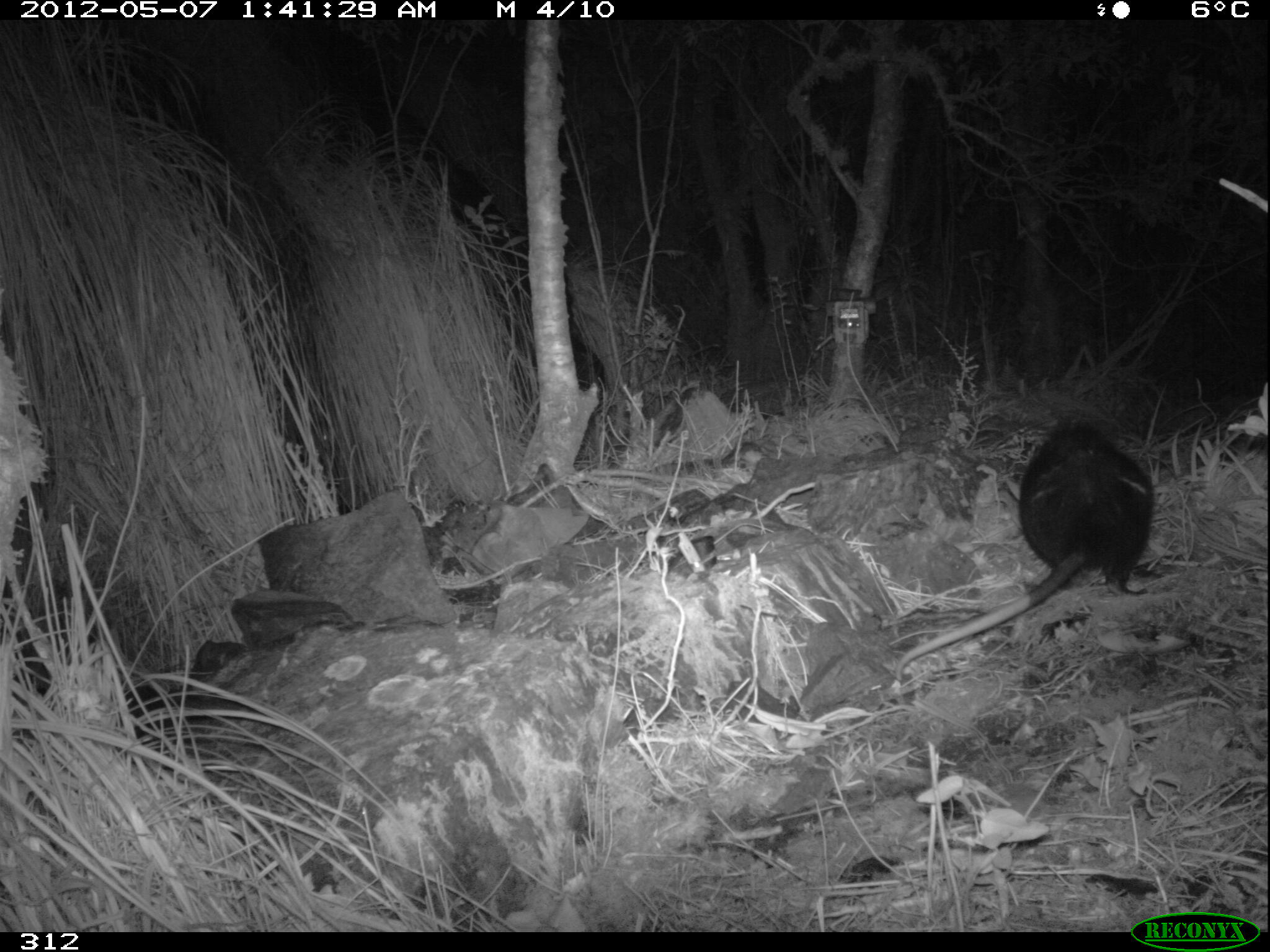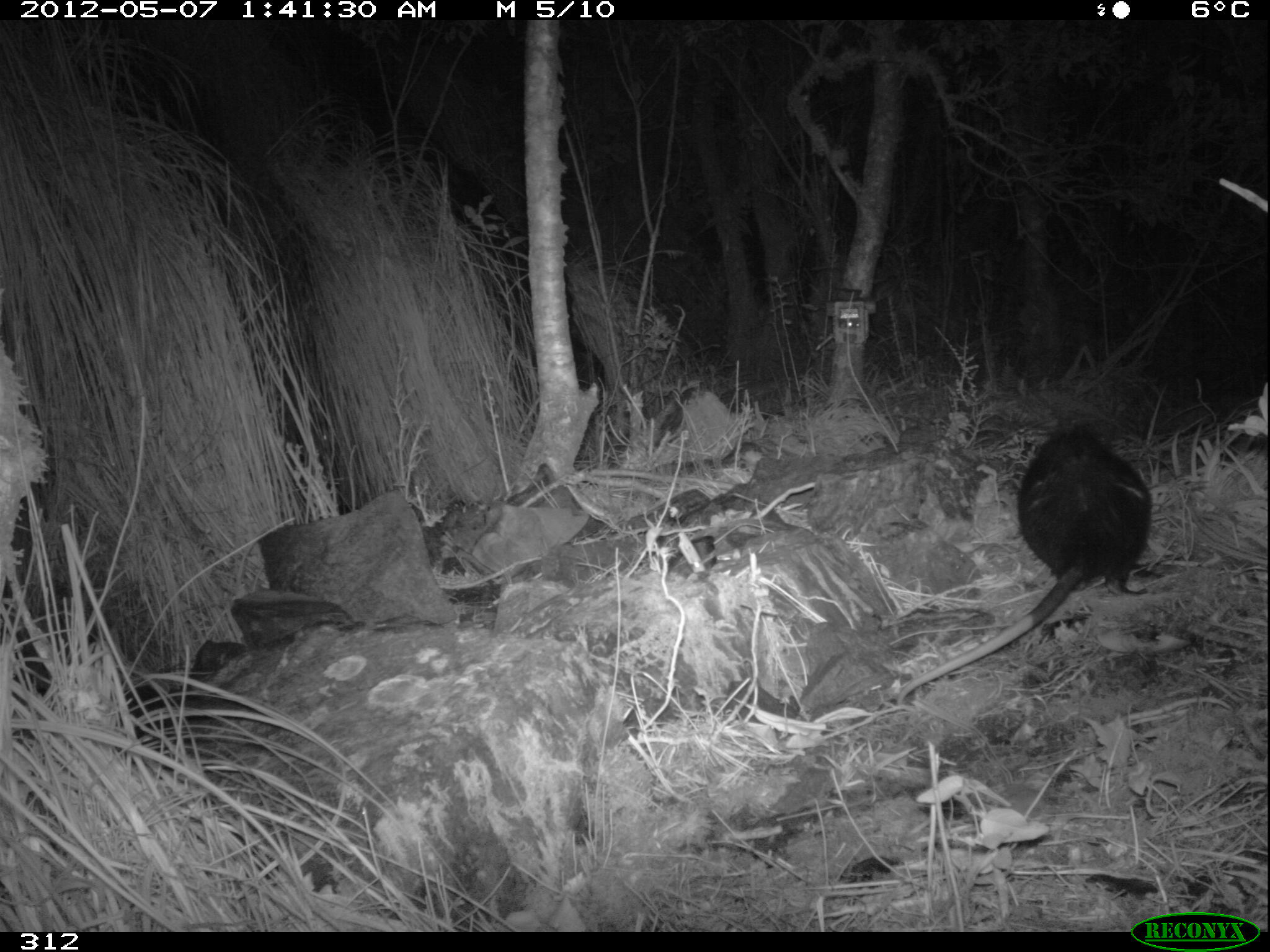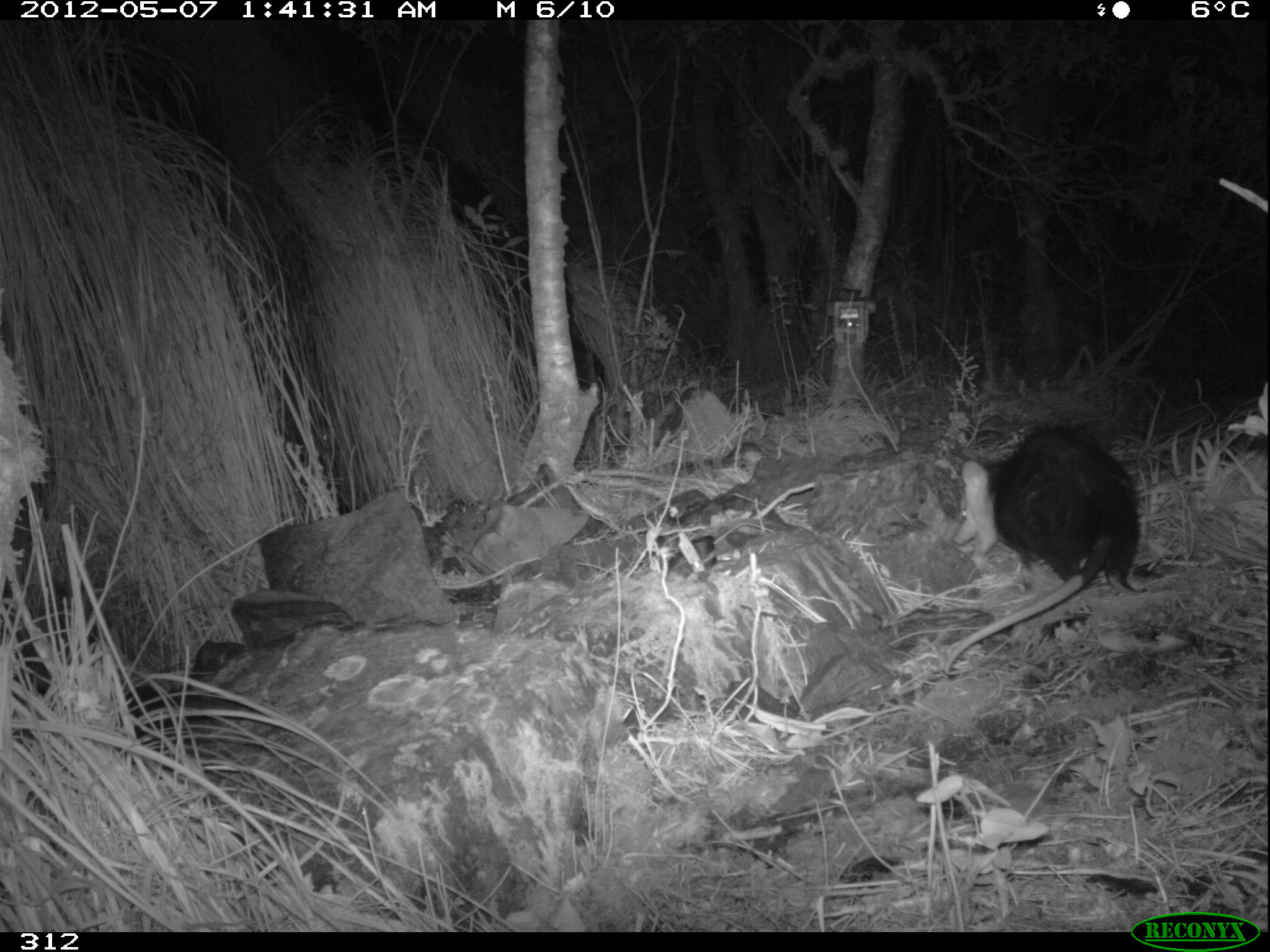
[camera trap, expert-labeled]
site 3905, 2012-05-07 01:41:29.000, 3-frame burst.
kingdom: Animalia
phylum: Chordata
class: Mammalia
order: Didelphimorphia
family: Didelphidae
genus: Didelphis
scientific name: Didelphis pernigra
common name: andean white-eared opossum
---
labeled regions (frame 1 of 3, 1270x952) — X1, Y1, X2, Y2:
didelphis pernigra: 893, 414, 1154, 681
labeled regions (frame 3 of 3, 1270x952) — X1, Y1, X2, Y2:
didelphis pernigra: 942, 419, 1145, 675